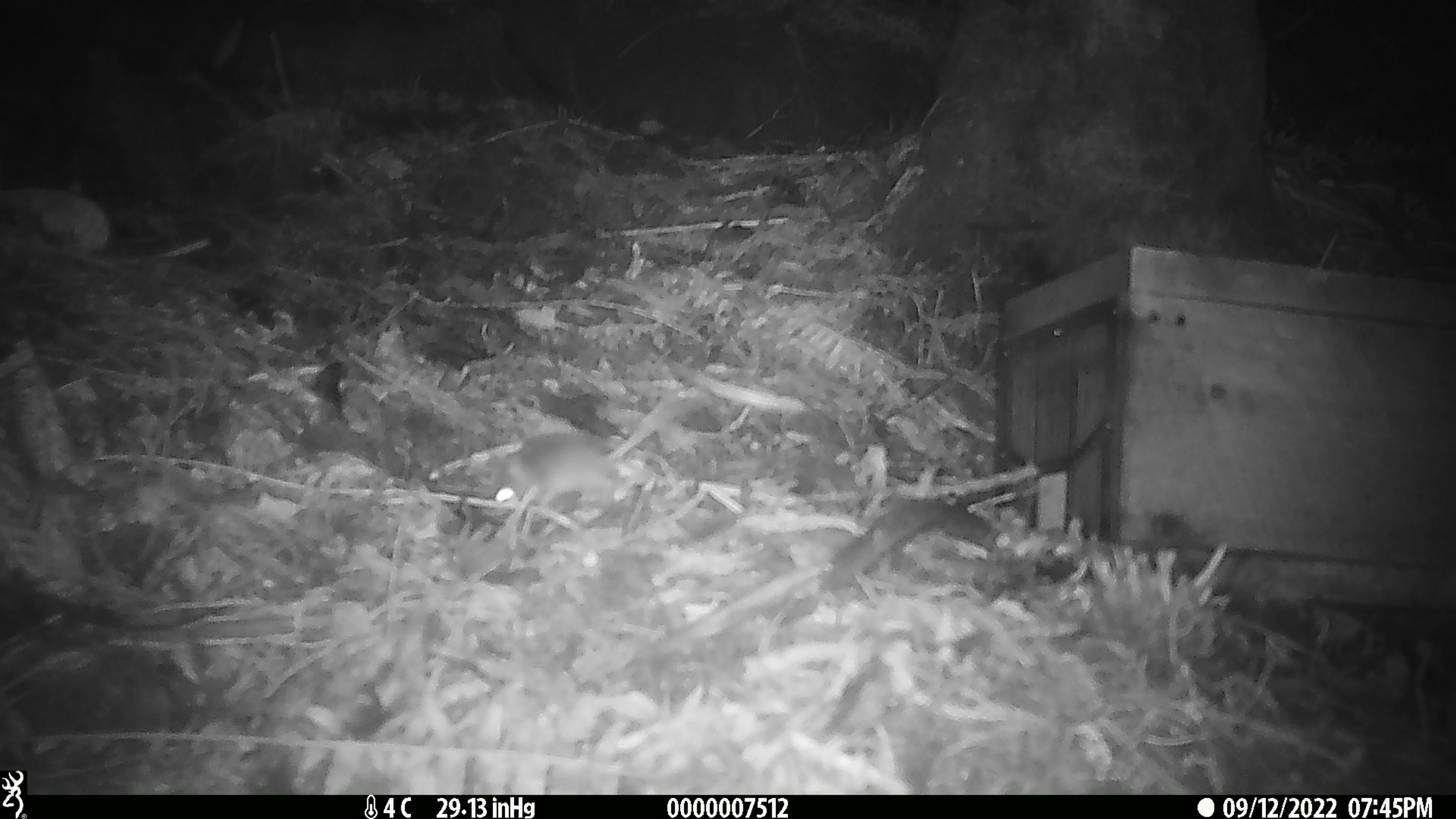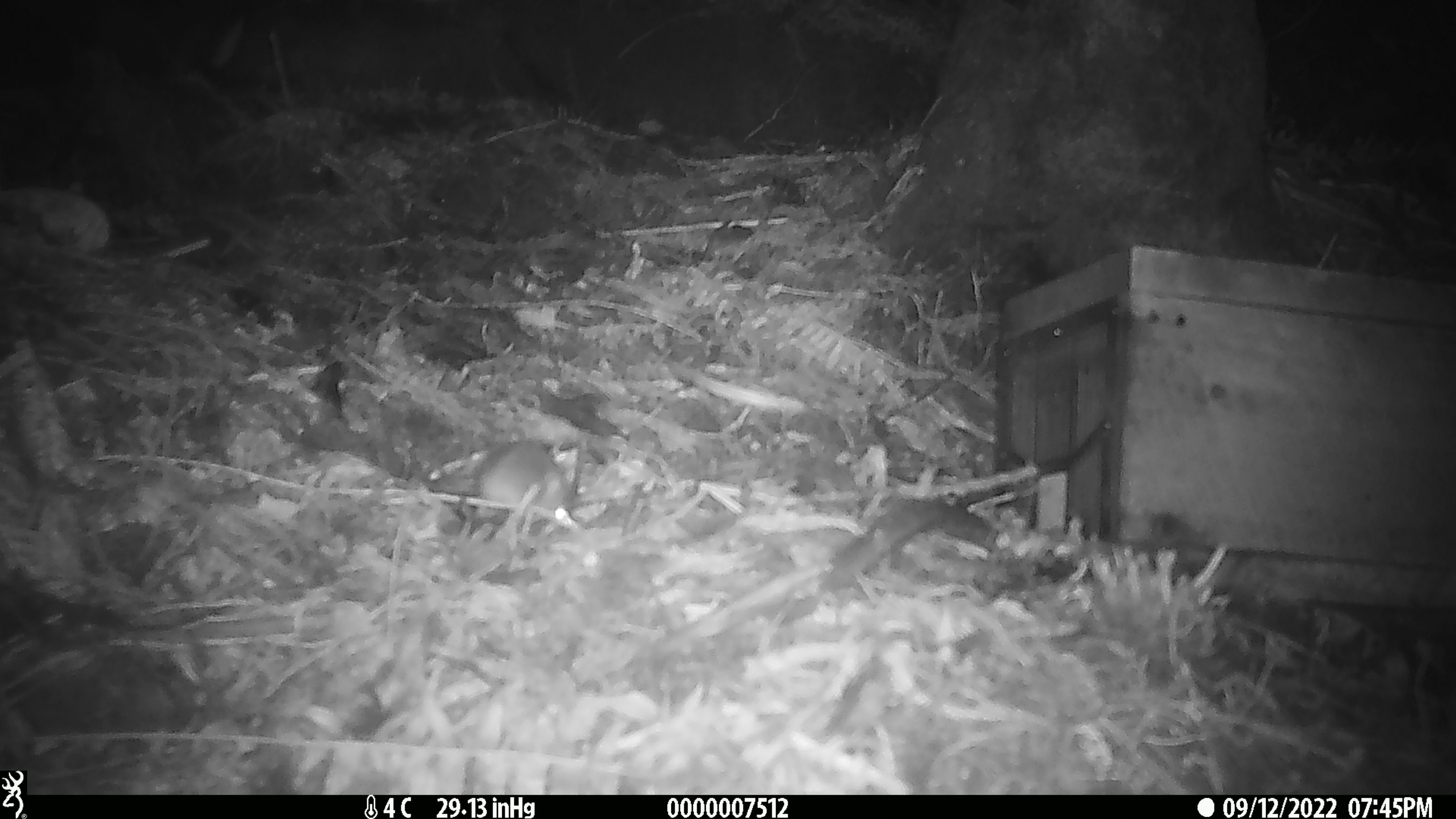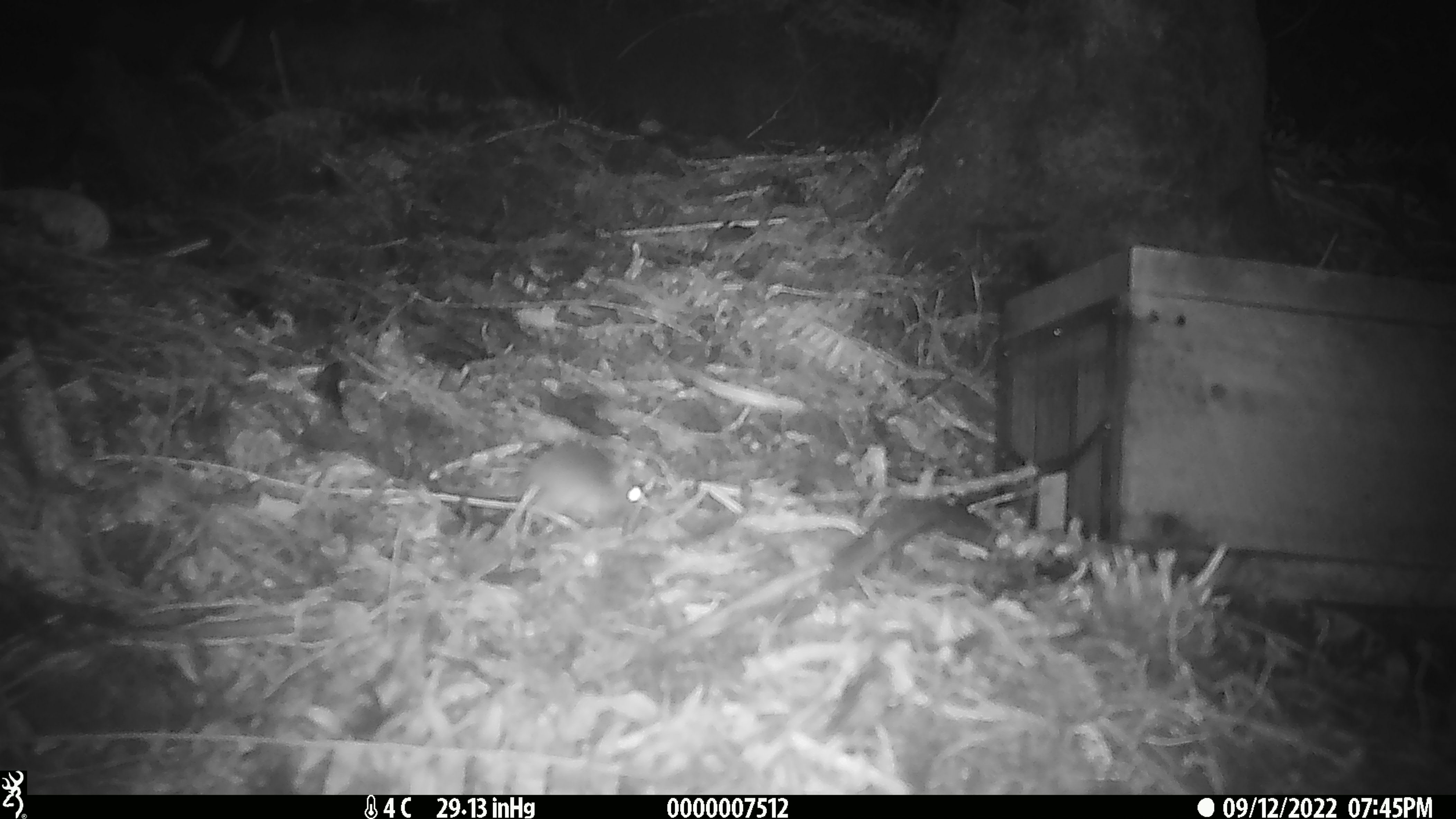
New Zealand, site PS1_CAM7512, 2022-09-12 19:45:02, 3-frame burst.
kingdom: Animalia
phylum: Chordata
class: Mammalia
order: Rodentia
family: Muridae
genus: Mus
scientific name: Mus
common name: mouse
Mouse (Mus).